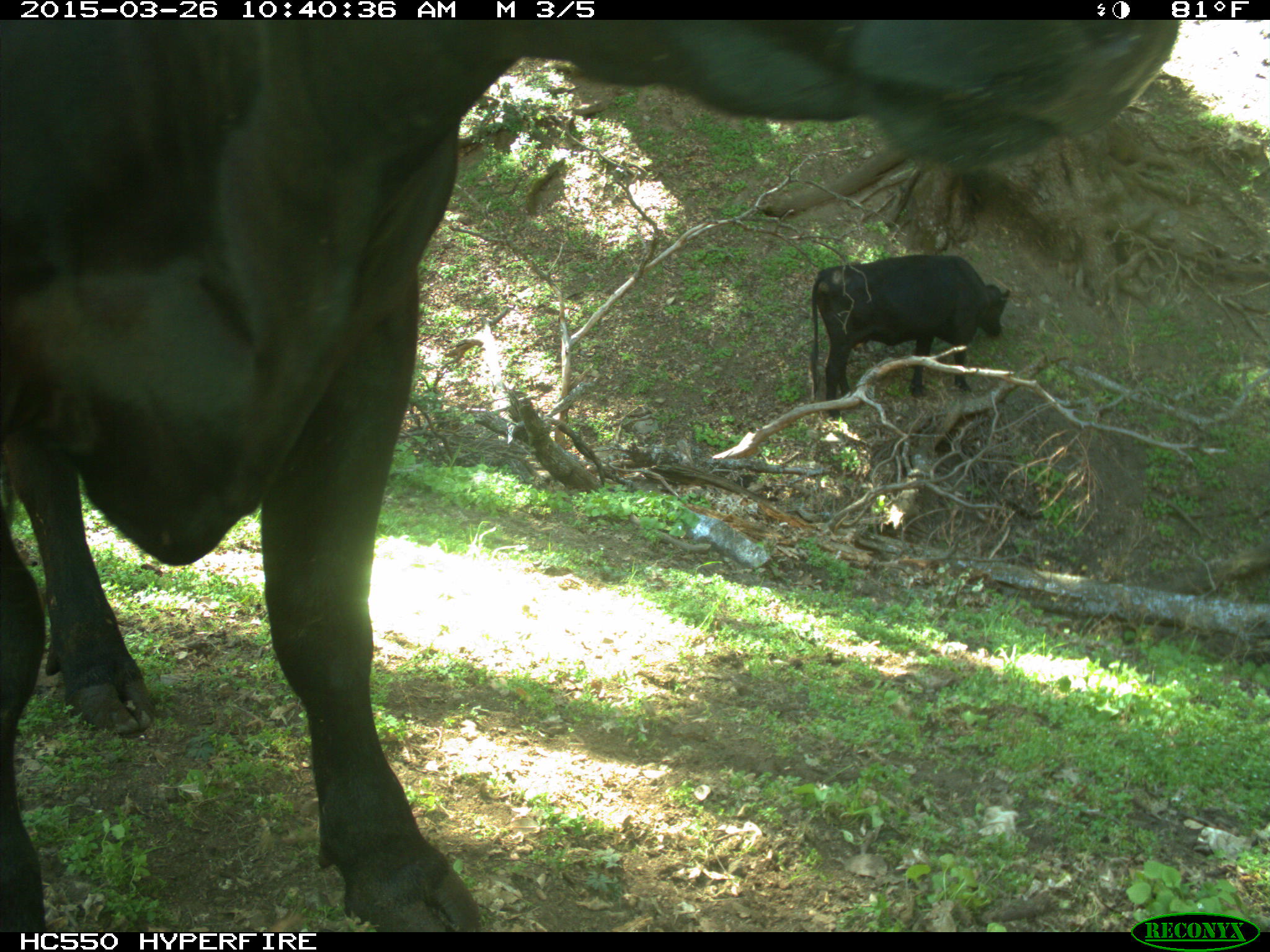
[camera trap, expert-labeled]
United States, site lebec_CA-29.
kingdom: Animalia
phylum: Chordata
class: Mammalia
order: Artiodactyla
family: Bovidae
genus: Bos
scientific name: Bos taurus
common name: domestic cow